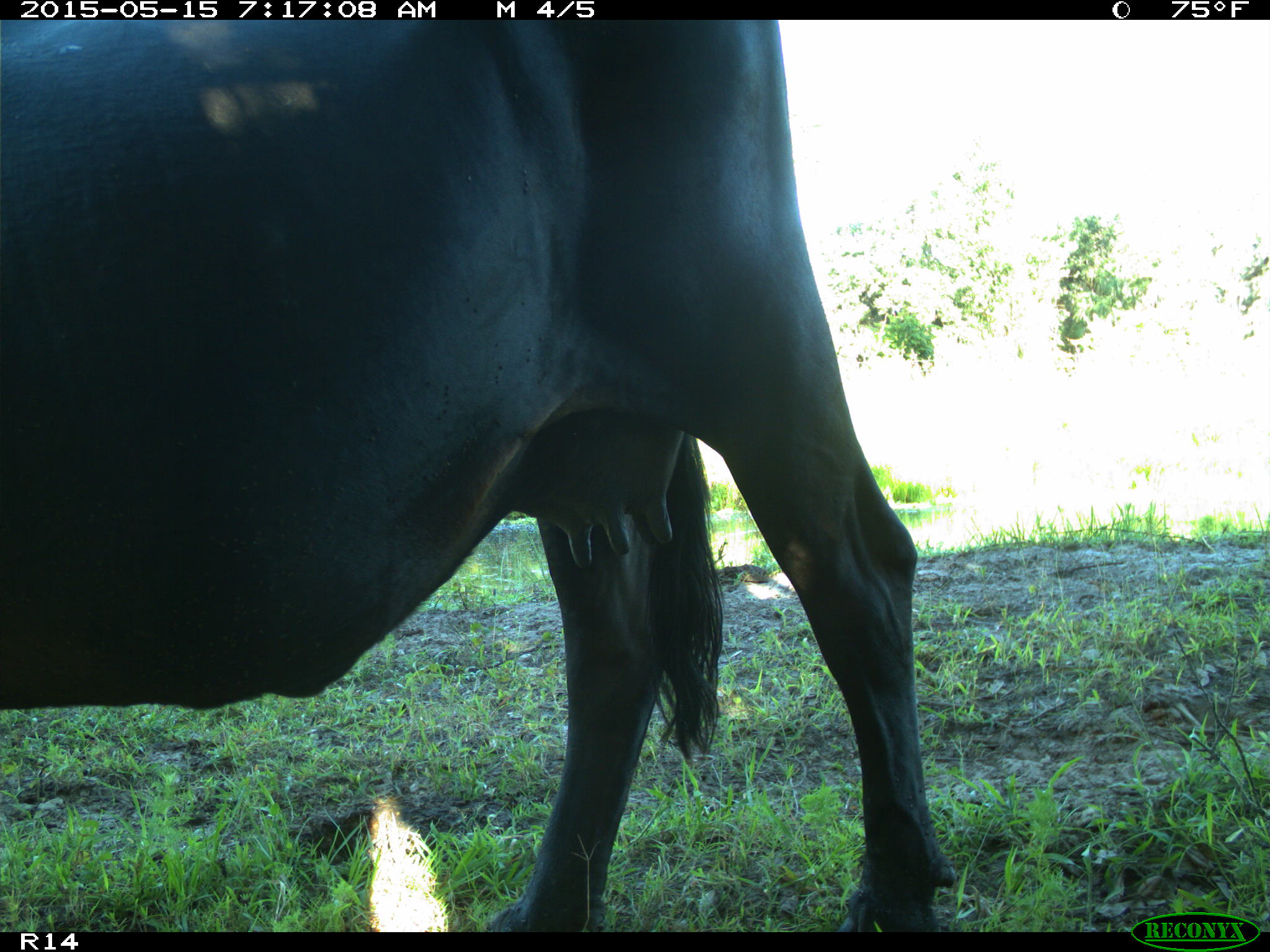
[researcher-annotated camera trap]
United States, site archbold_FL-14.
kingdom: Animalia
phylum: Chordata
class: Mammalia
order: Artiodactyla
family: Bovidae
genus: Bos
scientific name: Bos taurus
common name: domestic cow